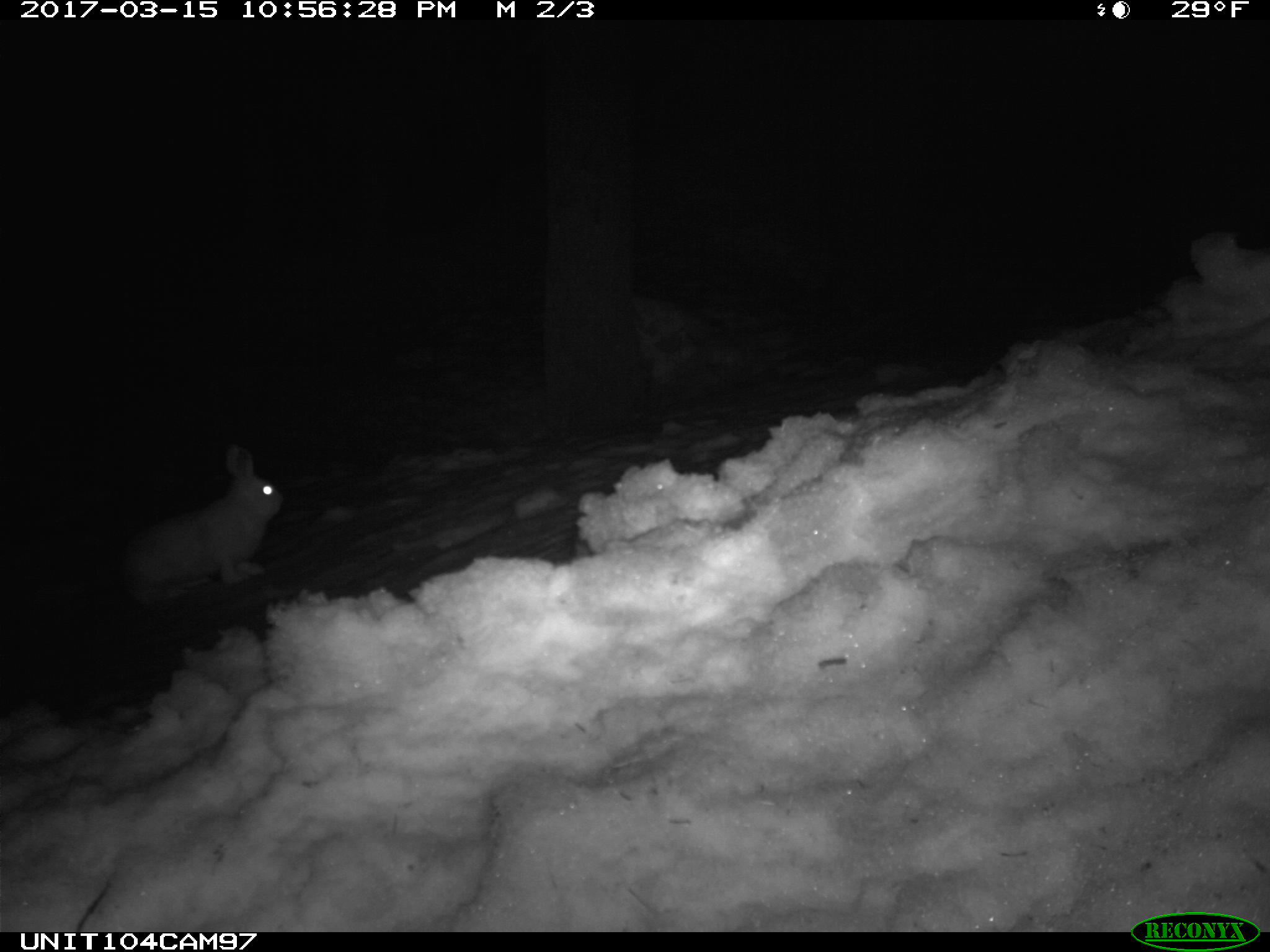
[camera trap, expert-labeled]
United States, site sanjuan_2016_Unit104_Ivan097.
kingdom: Animalia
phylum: Chordata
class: Mammalia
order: Lagomorpha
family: Leporidae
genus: Lepus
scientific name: Lepus americanus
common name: snowshoe hare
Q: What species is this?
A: Lepus americanus (snowshoe hare).